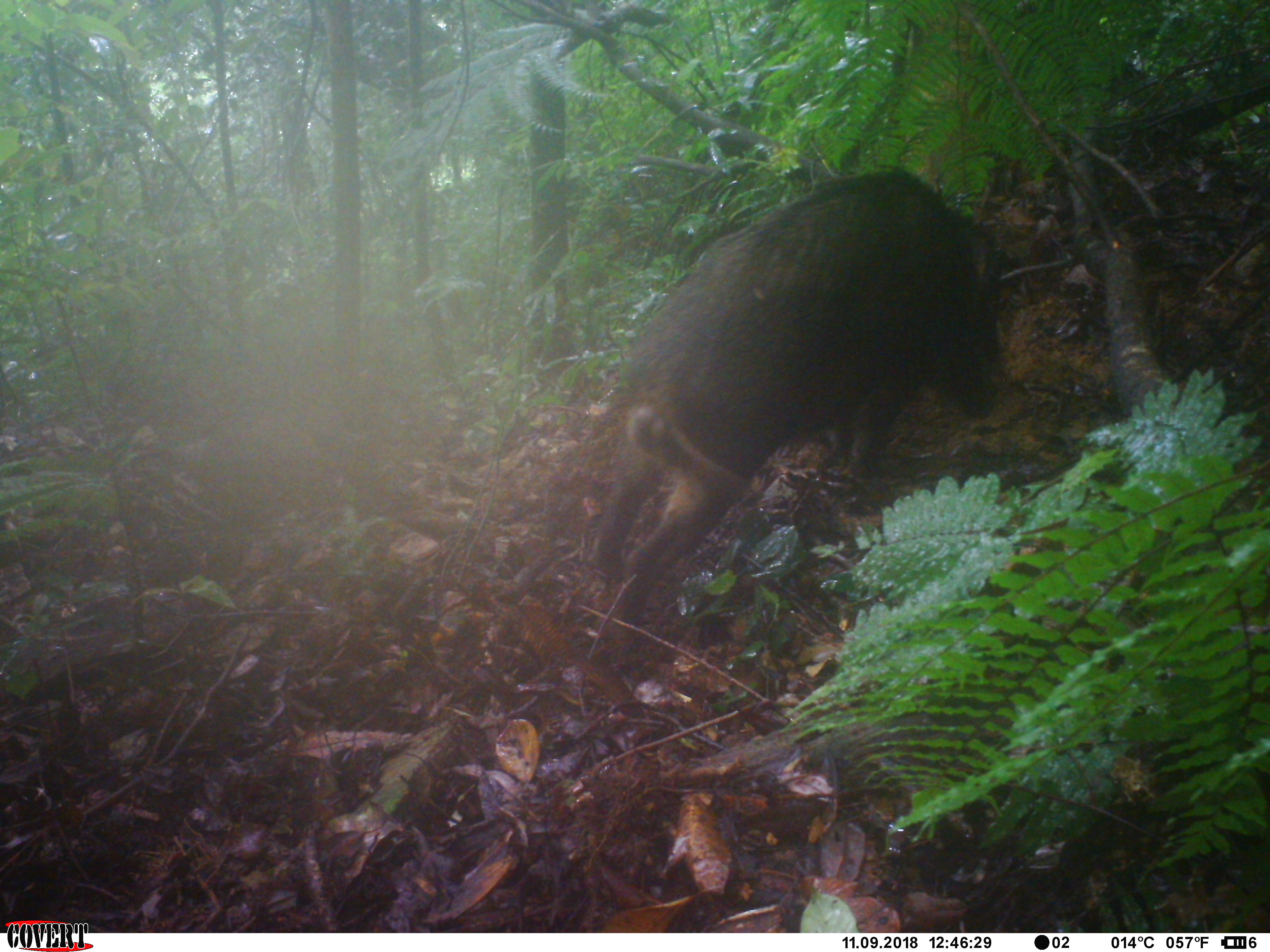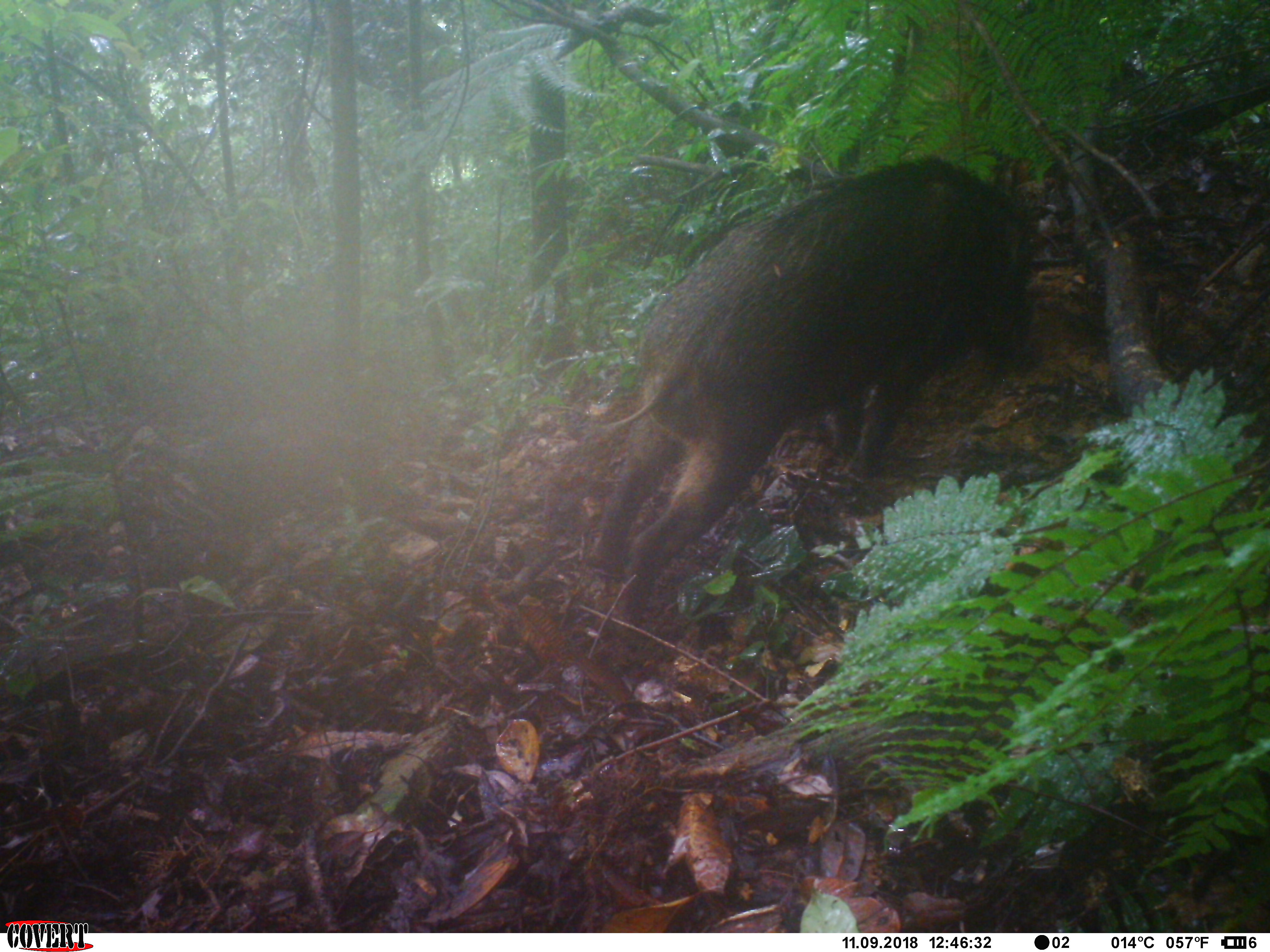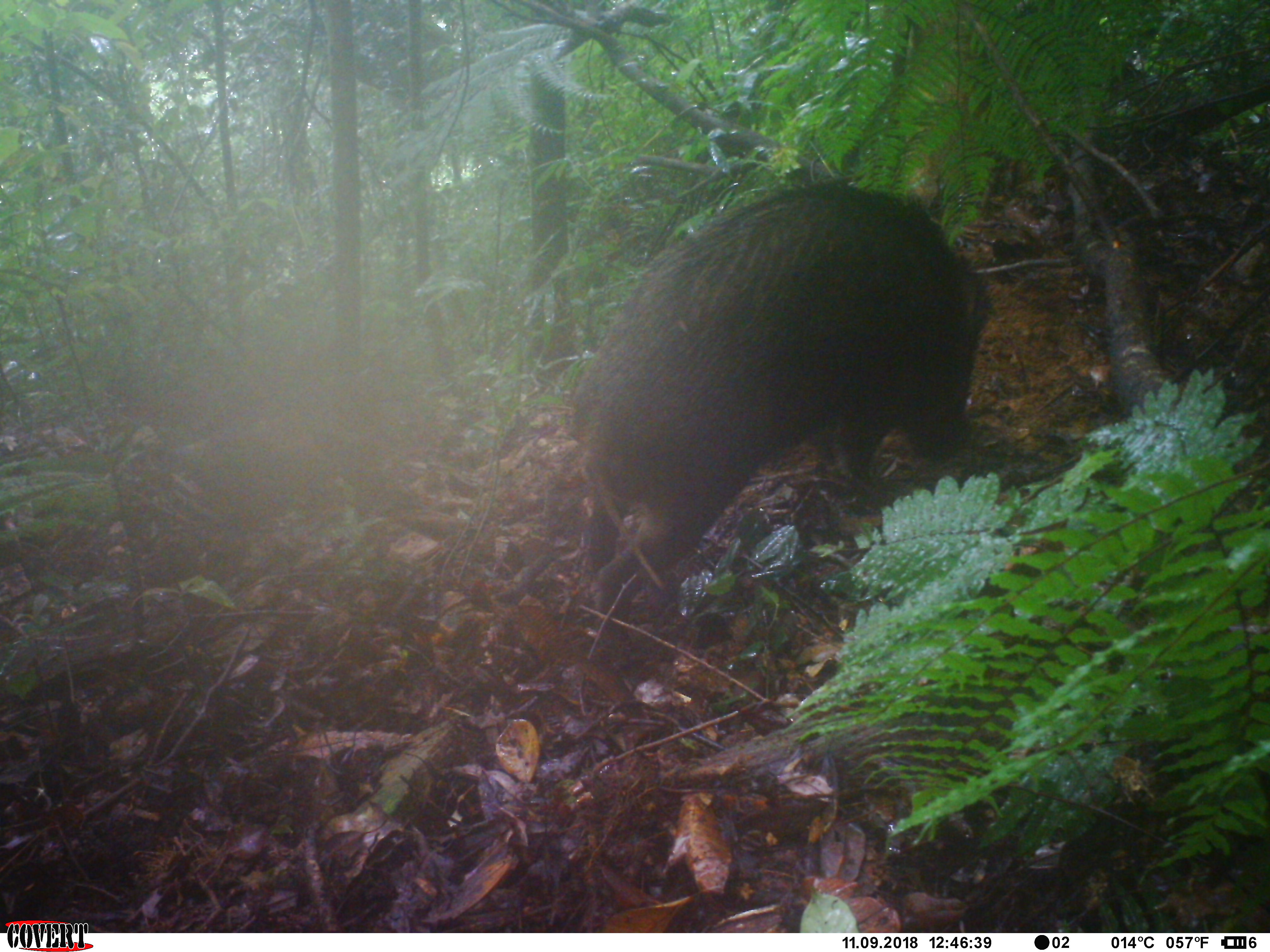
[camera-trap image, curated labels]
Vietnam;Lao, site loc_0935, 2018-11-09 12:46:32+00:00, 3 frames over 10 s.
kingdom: Animalia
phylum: Chordata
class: Mammalia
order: Artiodactyla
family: Suidae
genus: Sus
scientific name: Sus scrofa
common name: eurasian wild pig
Eurasian wild pig (Sus scrofa). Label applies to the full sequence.